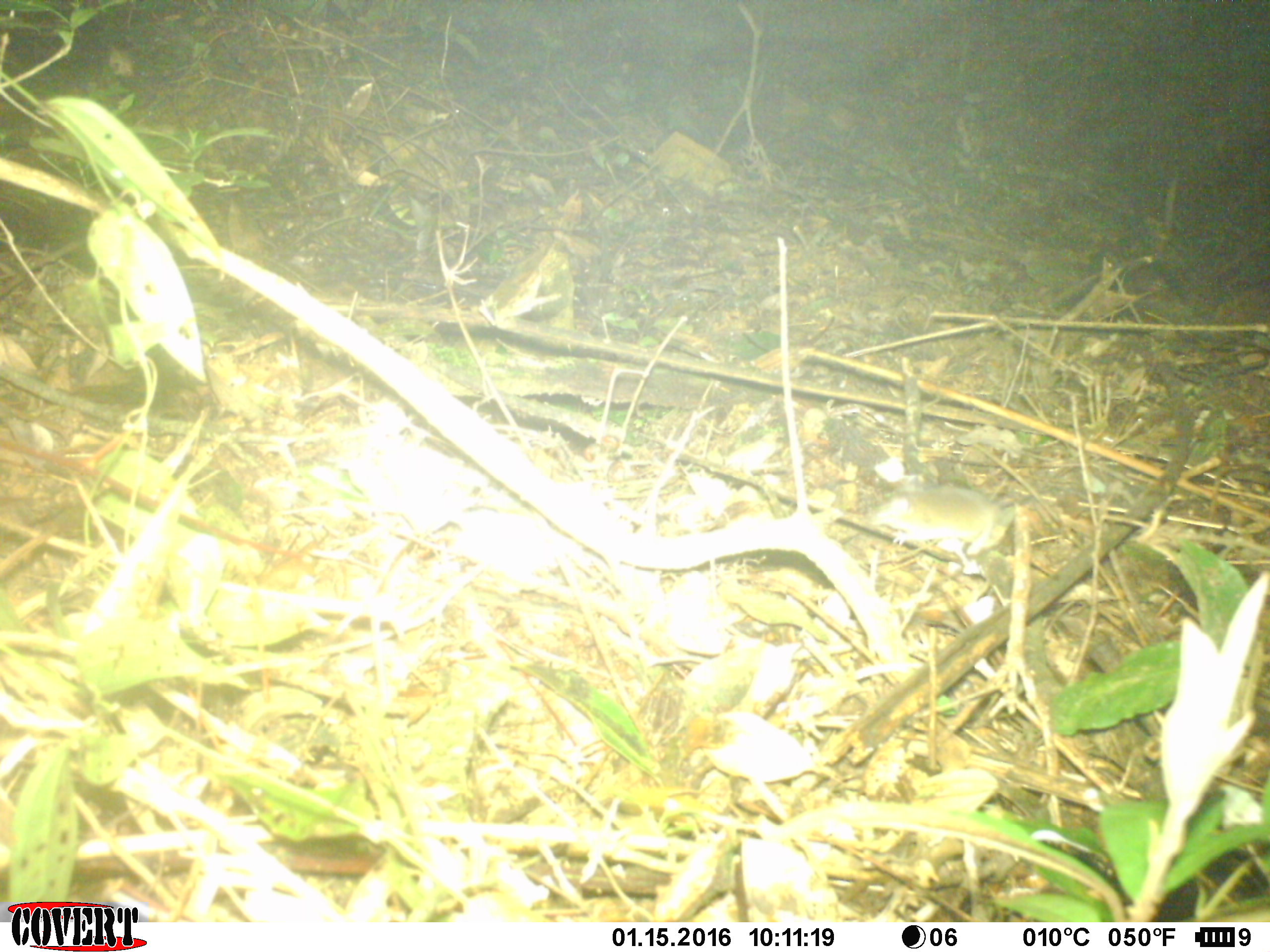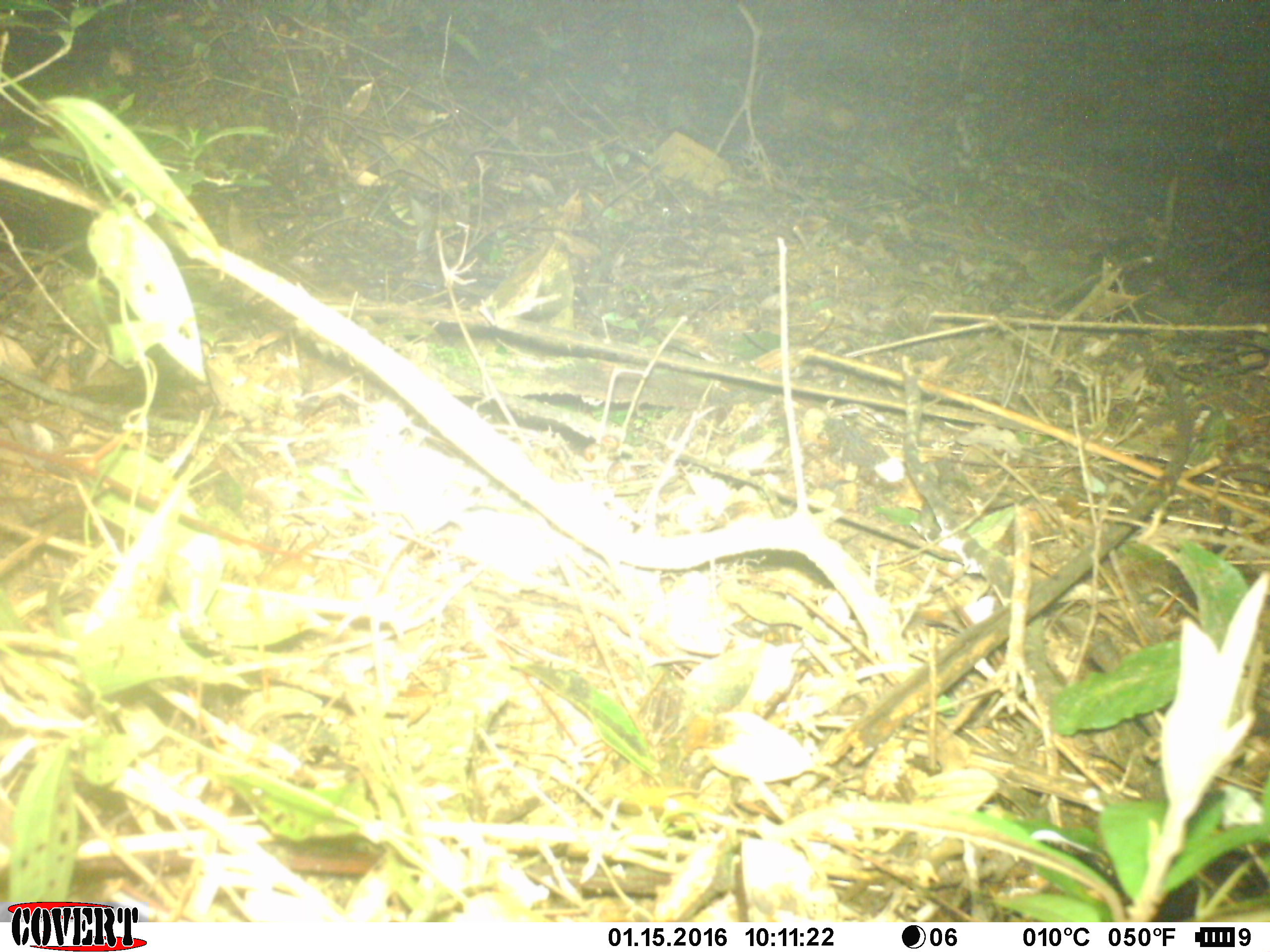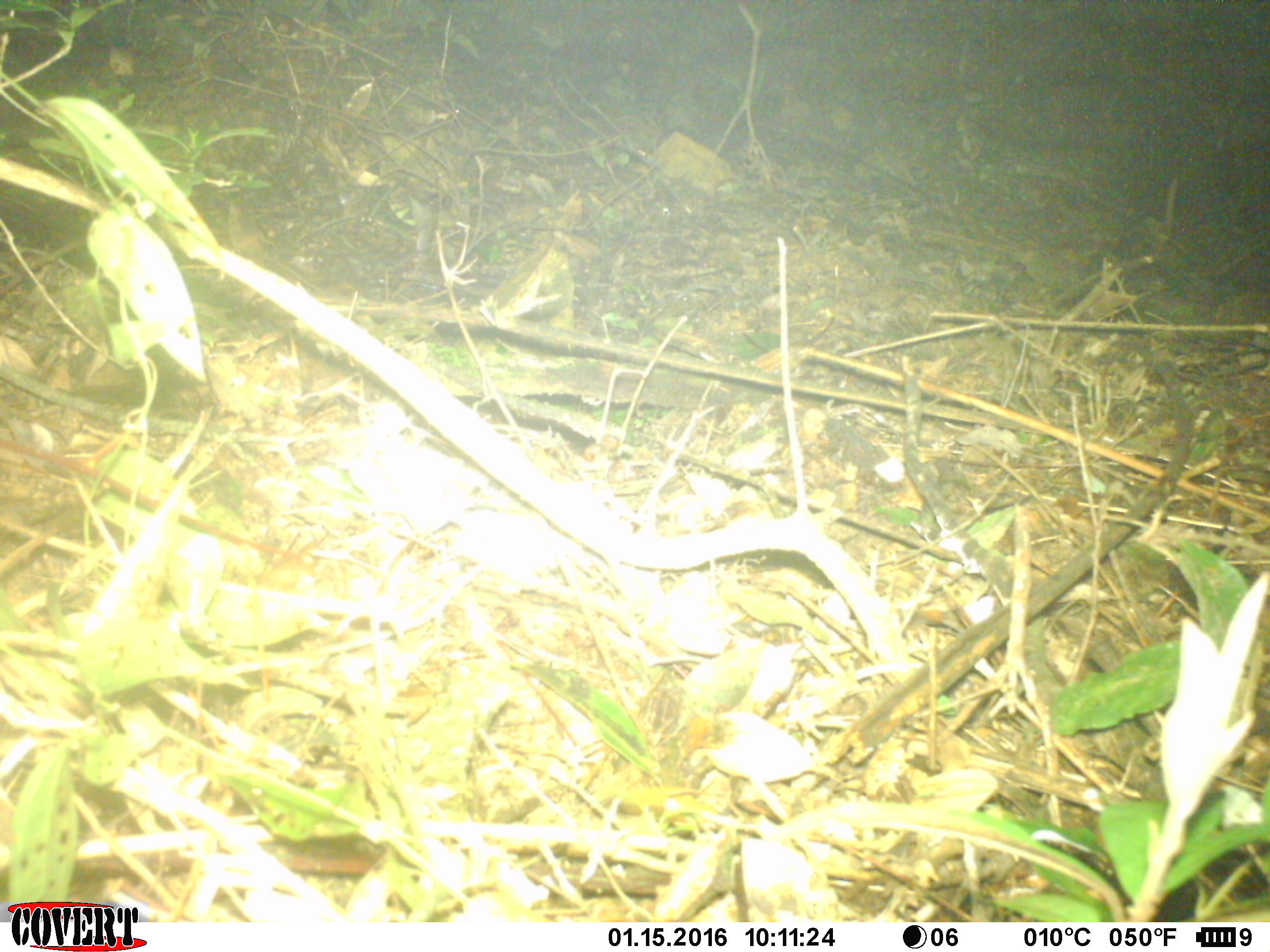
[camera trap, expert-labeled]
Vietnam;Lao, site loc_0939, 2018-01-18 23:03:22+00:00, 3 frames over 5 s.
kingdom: Animalia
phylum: Chordata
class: Mammalia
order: Rodentia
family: Muridae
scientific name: Muridae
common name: old-world mice and rats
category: unidentified murid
Unidentified murid (old-world mice and rats) (Muridae). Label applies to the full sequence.